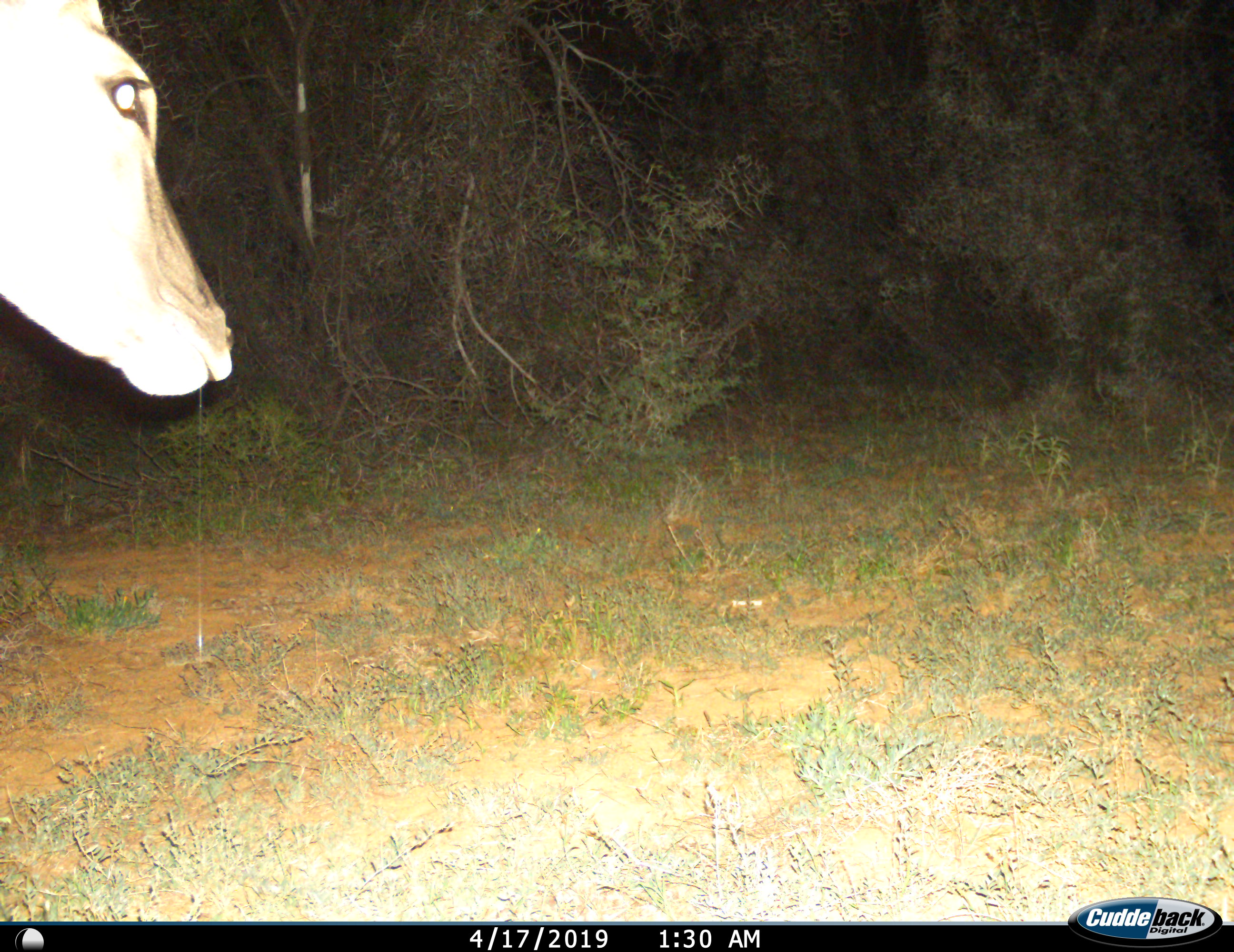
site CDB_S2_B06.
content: unidentified animal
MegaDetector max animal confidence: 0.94